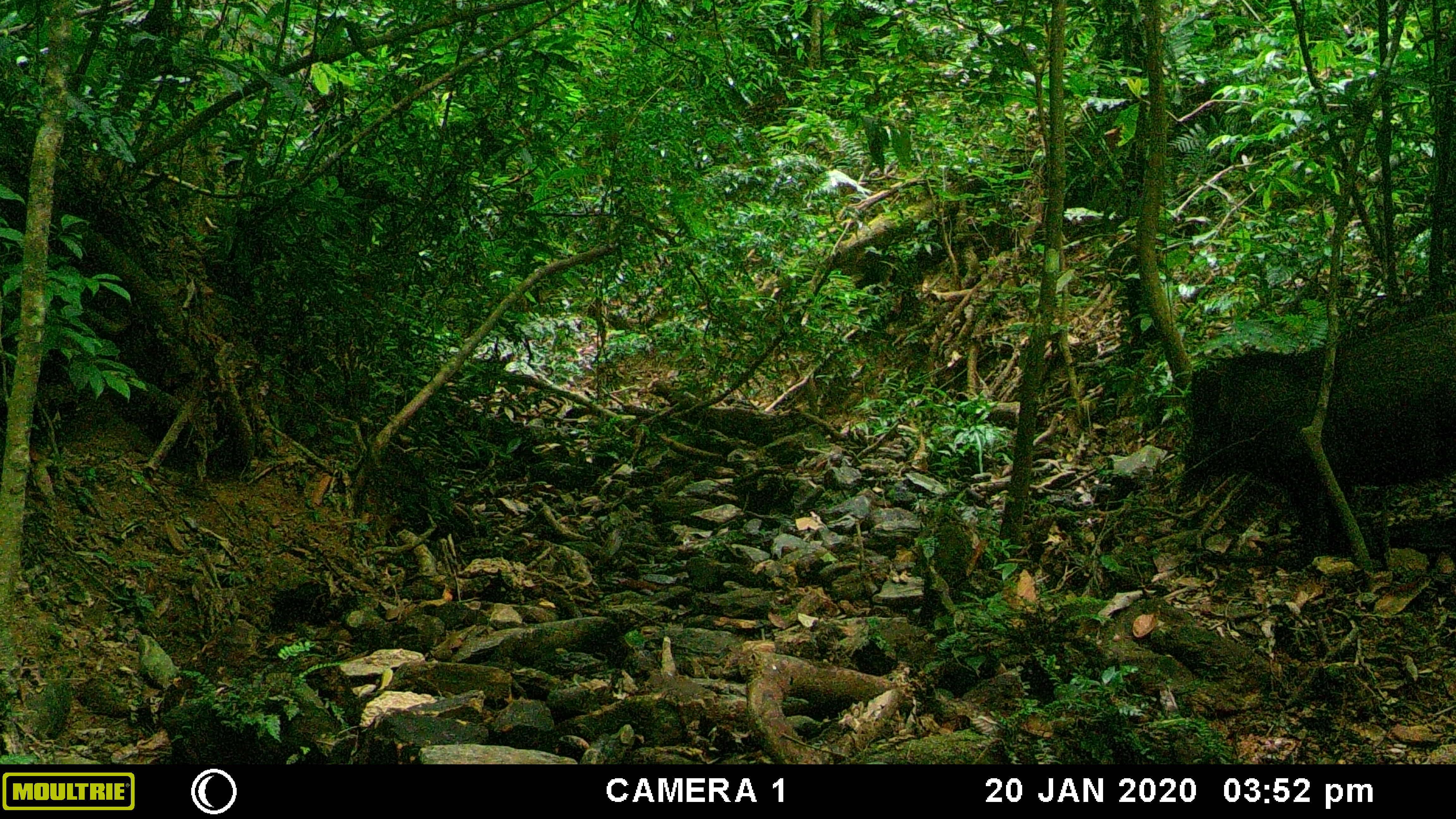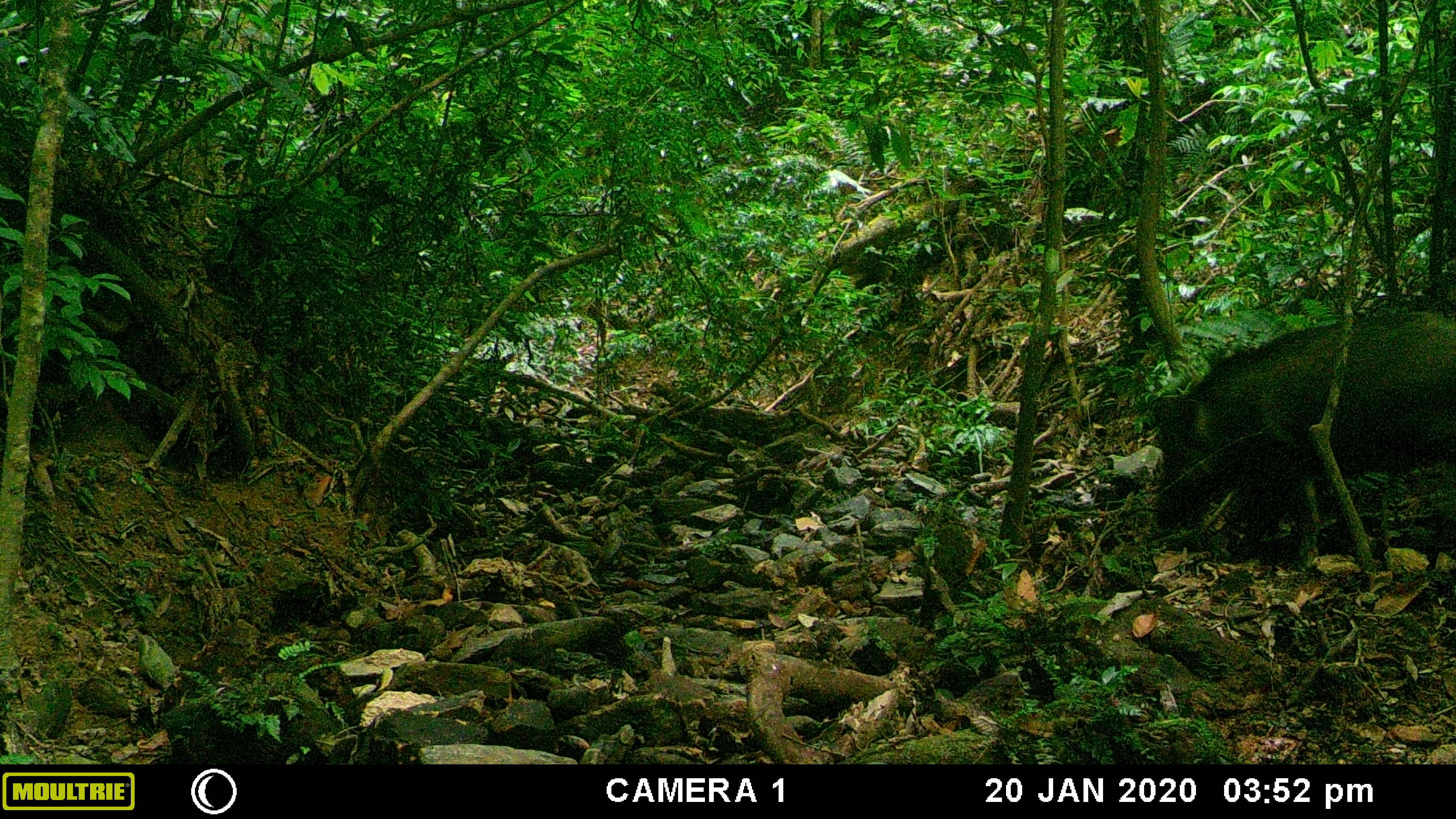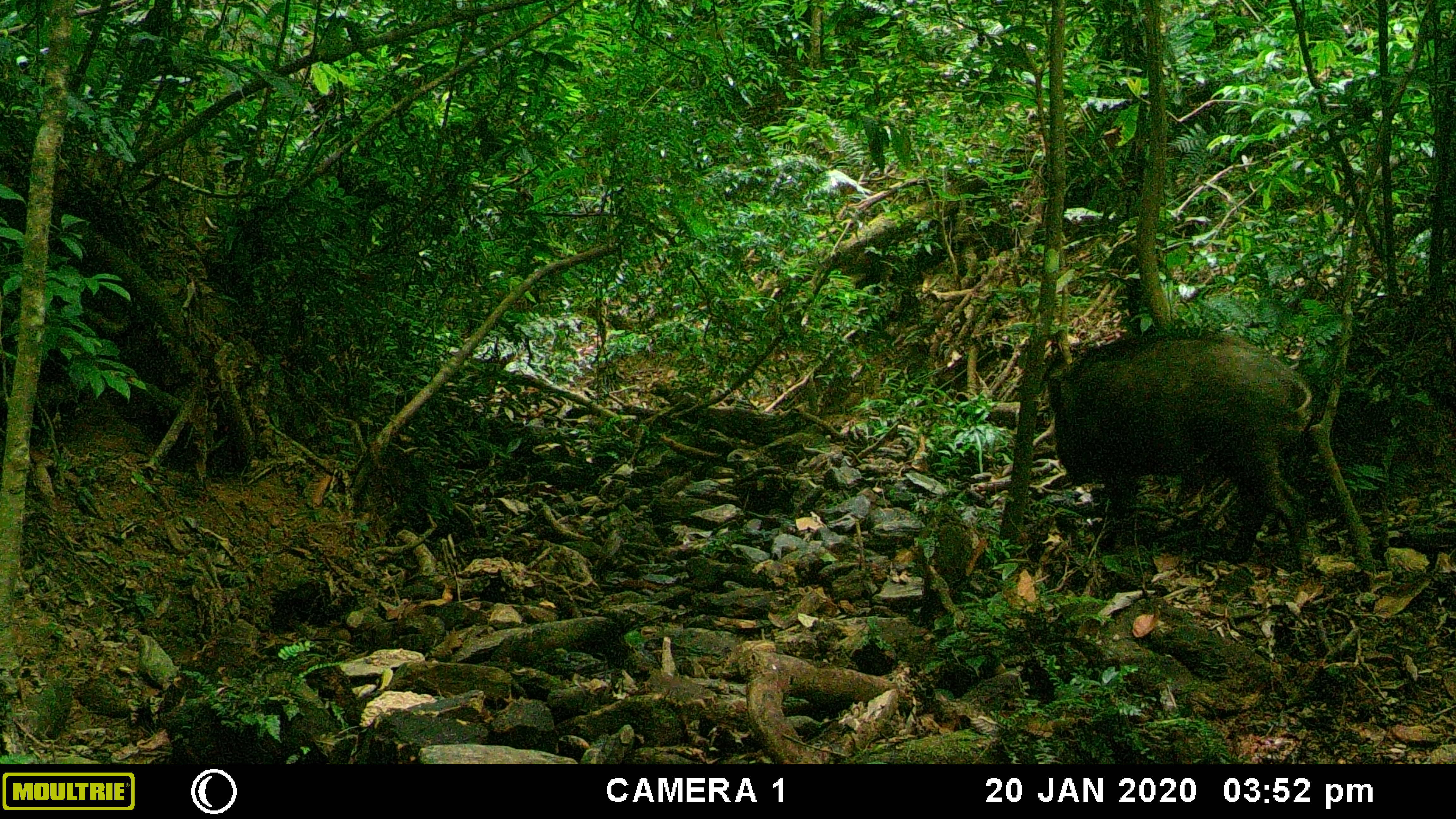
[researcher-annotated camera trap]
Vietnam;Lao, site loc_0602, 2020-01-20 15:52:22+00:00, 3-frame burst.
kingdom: Animalia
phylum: Chordata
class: Mammalia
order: Artiodactyla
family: Suidae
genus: Sus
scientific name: Sus scrofa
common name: eurasian wild pig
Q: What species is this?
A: Eurasian wild pig (Sus scrofa).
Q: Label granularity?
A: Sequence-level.